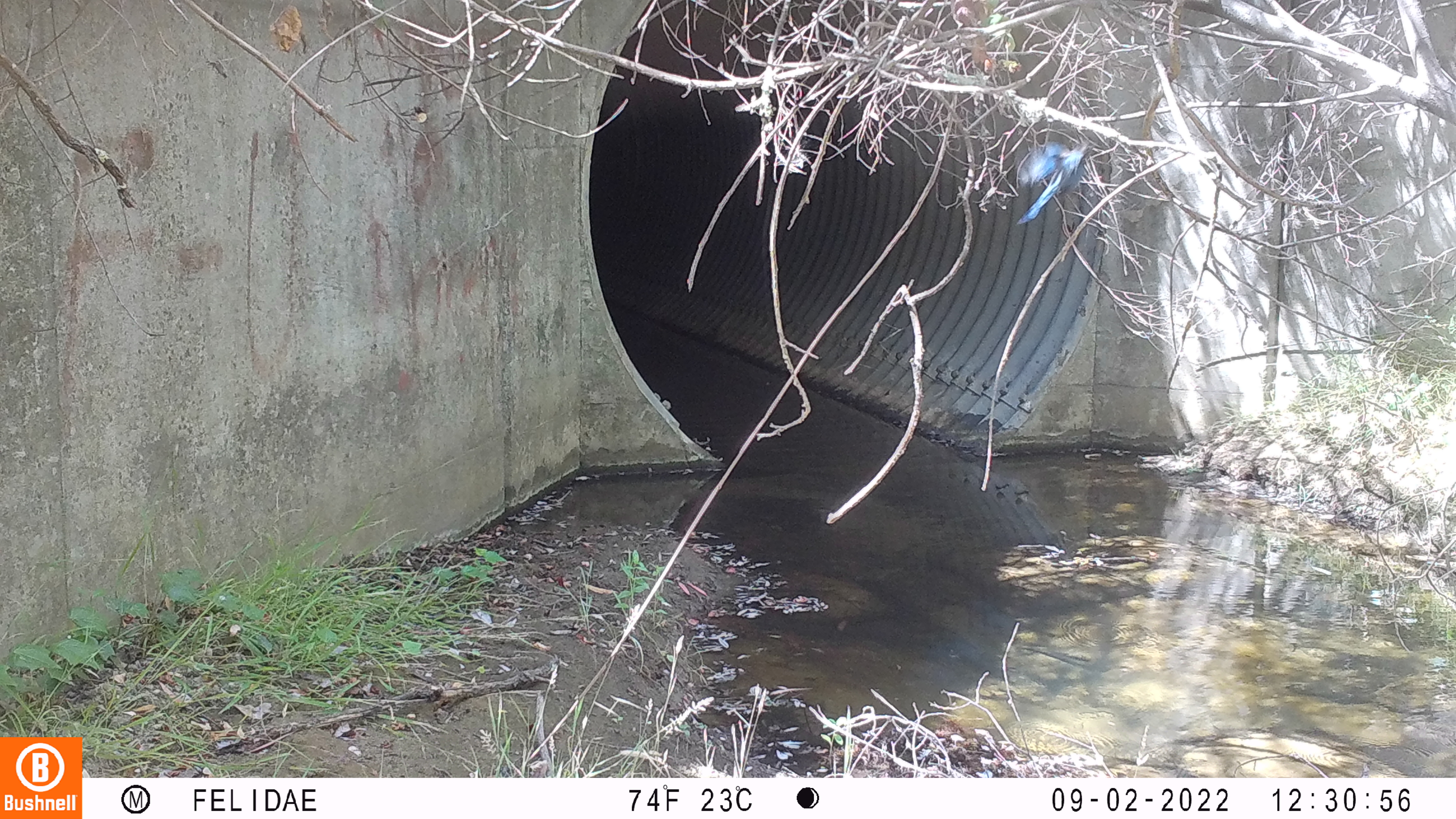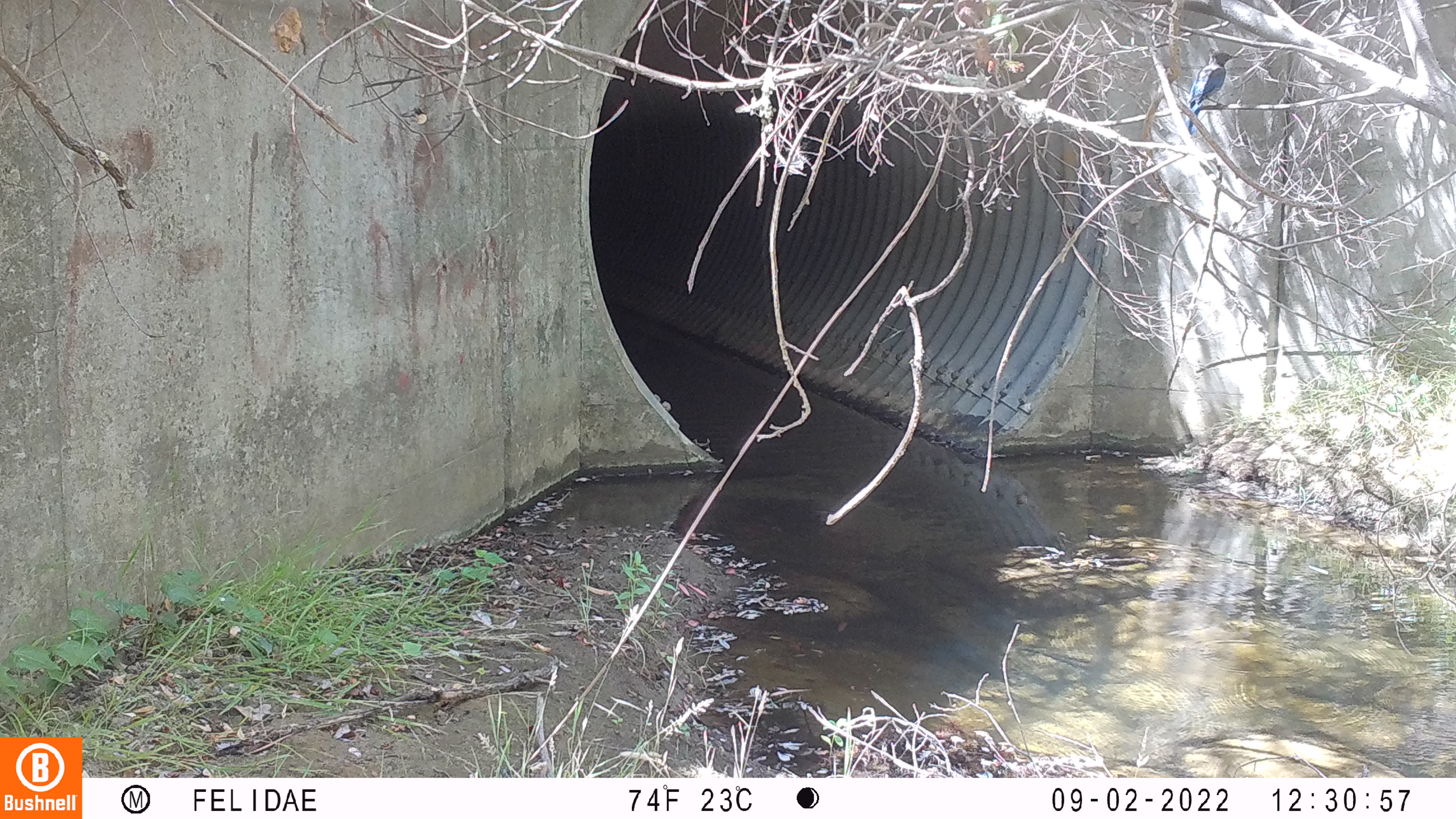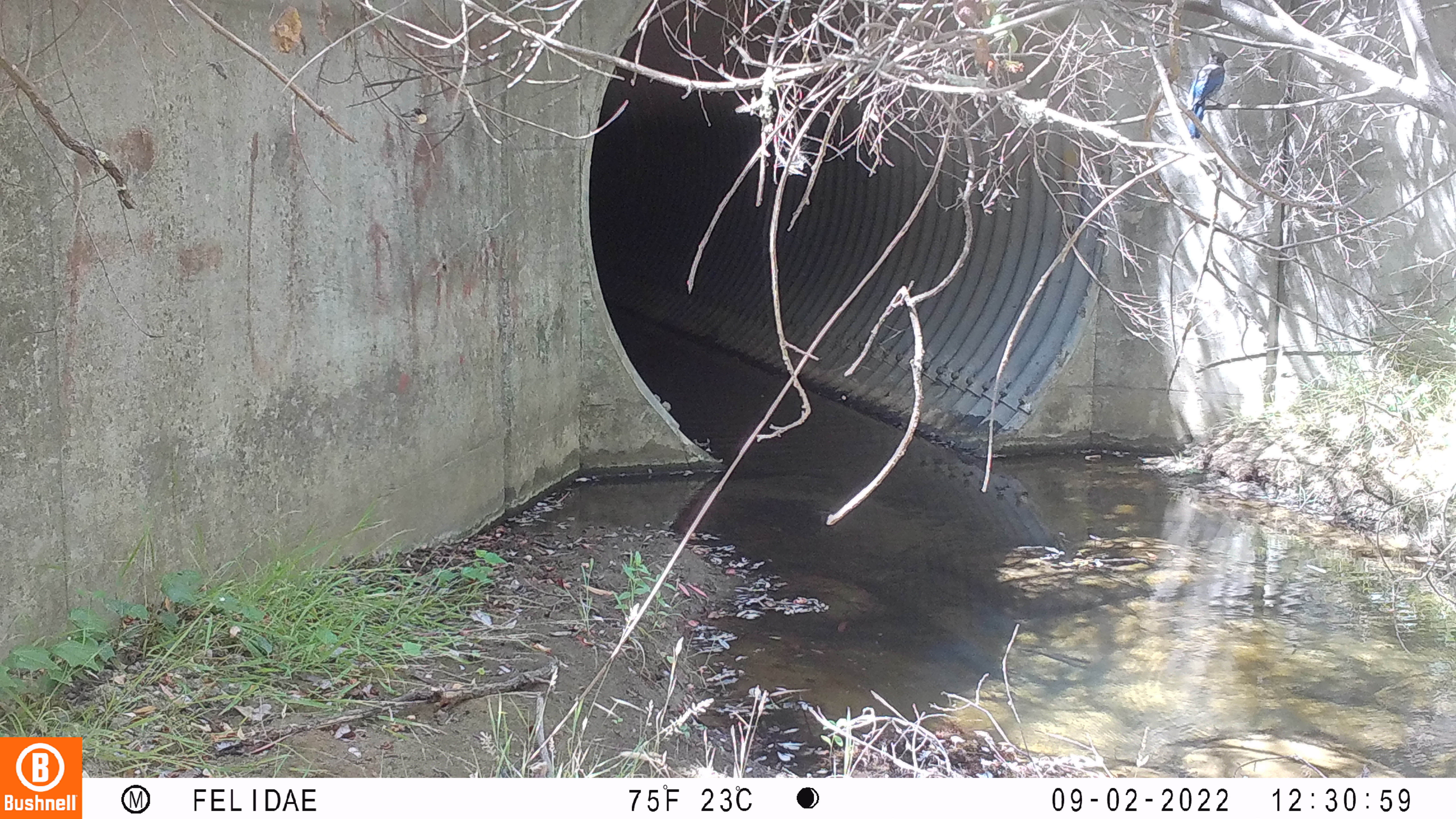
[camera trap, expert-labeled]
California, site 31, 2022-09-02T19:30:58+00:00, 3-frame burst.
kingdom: Animalia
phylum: Chordata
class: Aves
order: Passeriformes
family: Corvidae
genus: Cyanocitta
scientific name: Cyanocitta stelleri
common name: steller's jay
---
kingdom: Animalia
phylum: Chordata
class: Aves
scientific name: Aves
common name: bird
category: unknown bird